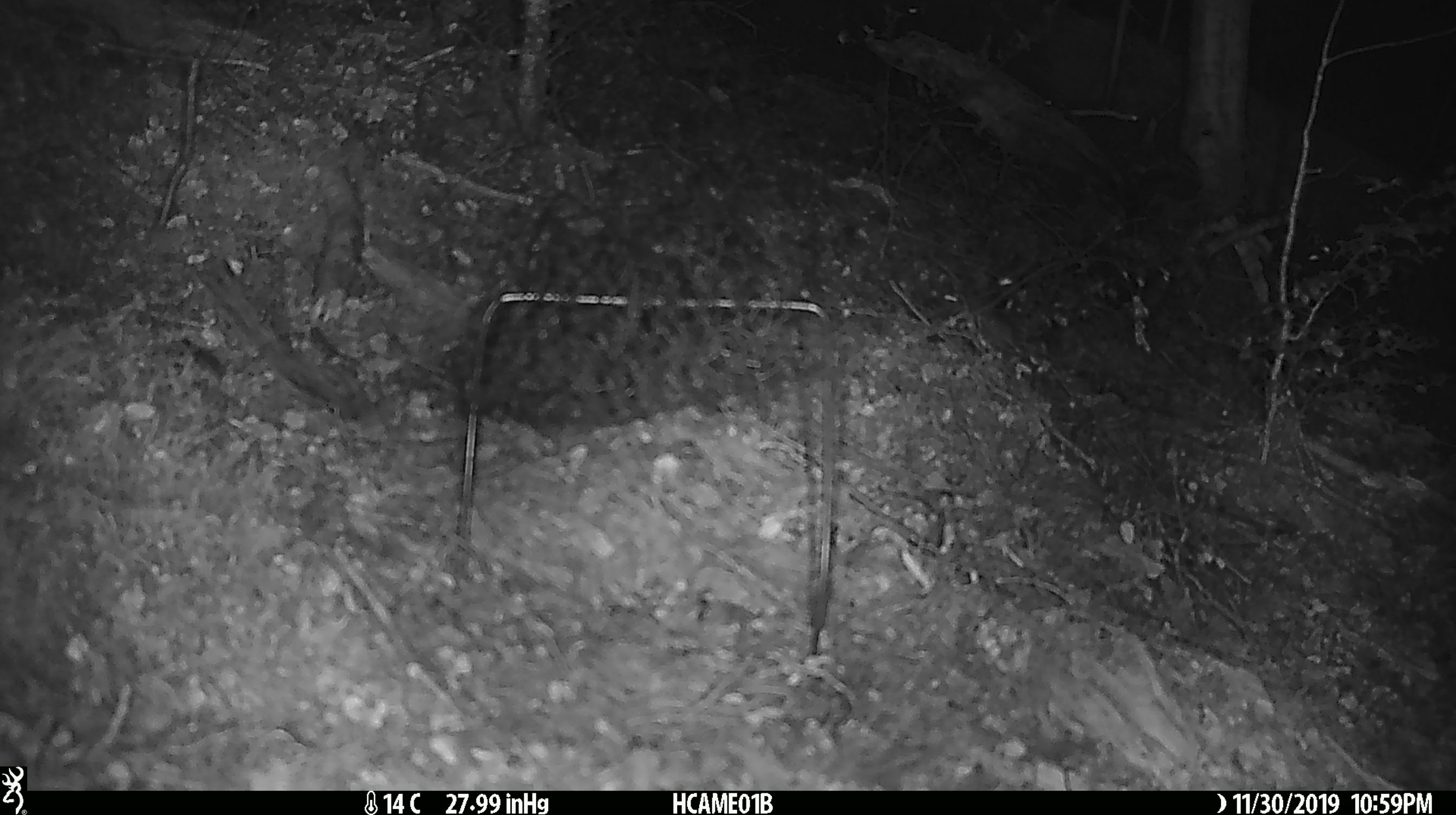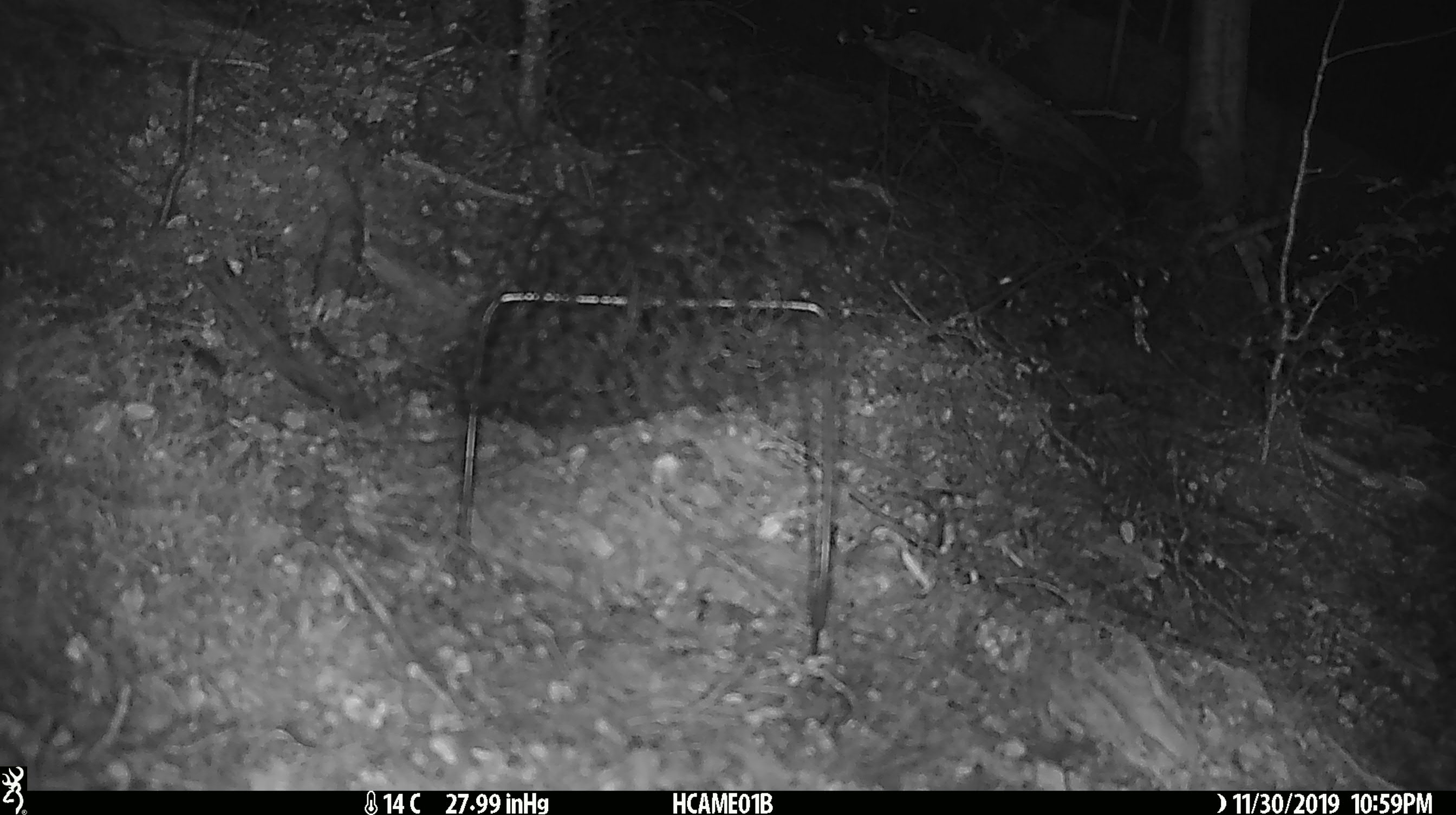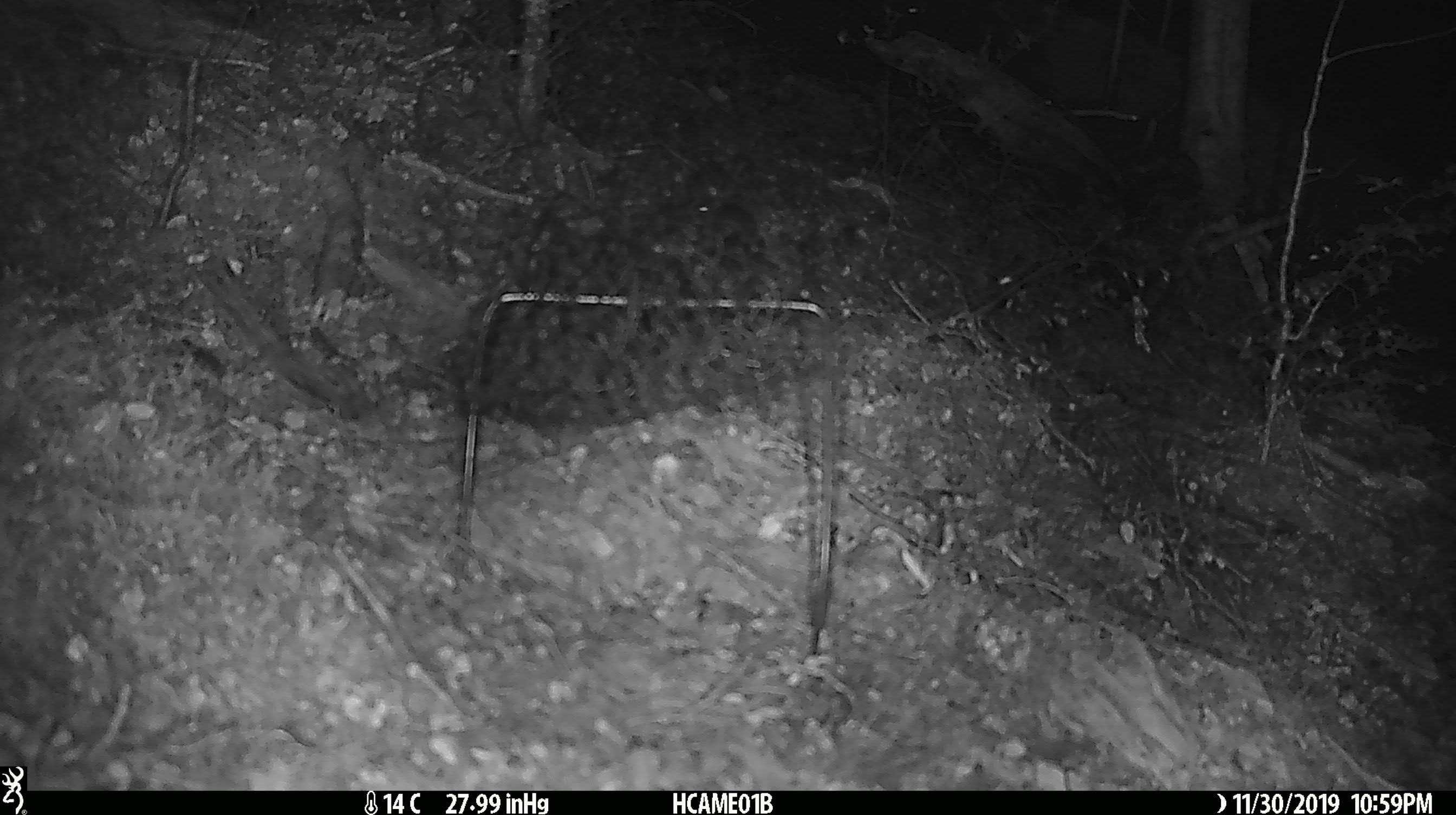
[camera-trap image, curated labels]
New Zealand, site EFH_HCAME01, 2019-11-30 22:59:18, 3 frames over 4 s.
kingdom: Animalia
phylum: Chordata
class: Mammalia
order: Rodentia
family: Muridae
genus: Mus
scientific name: Mus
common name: mouse